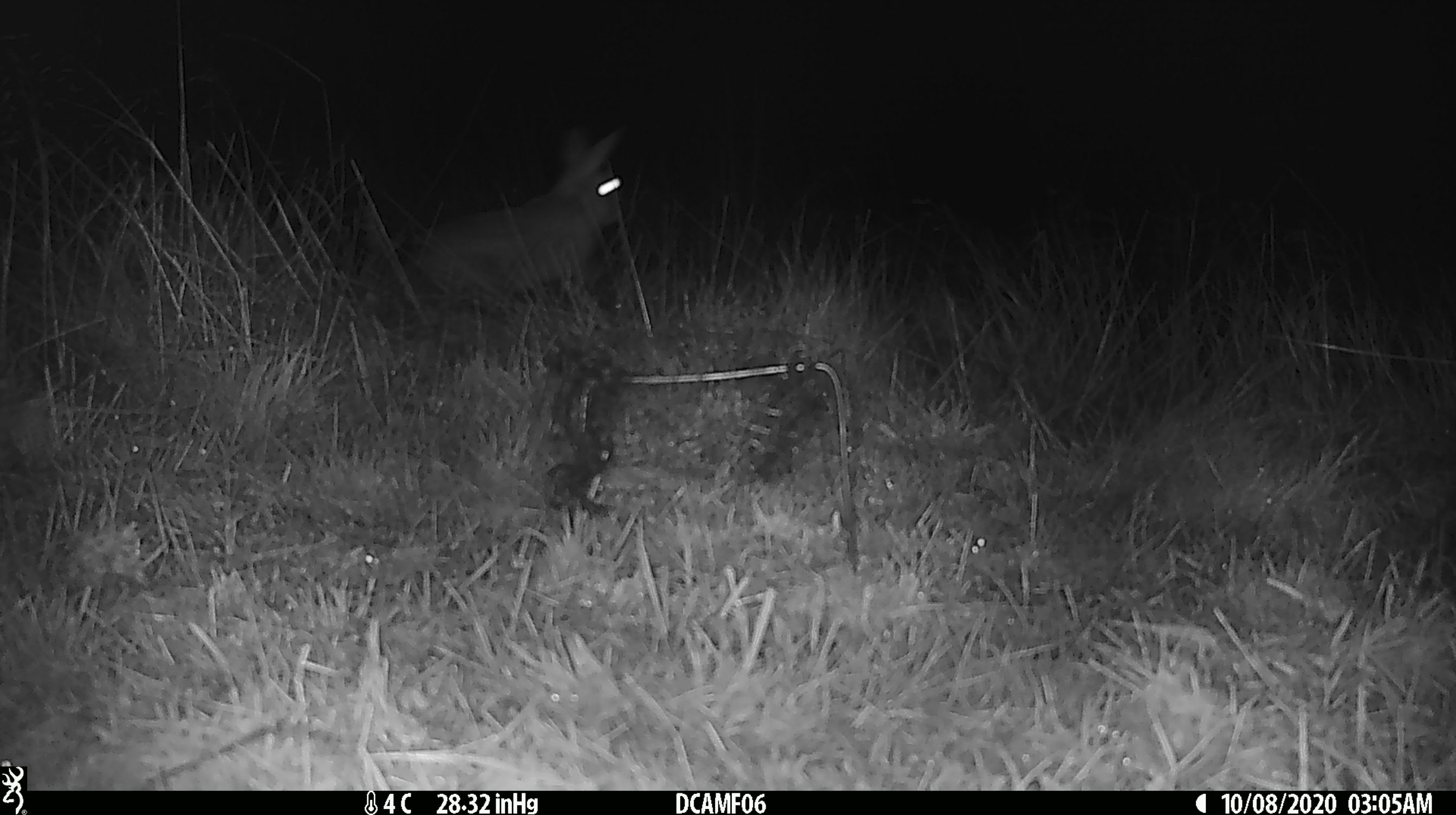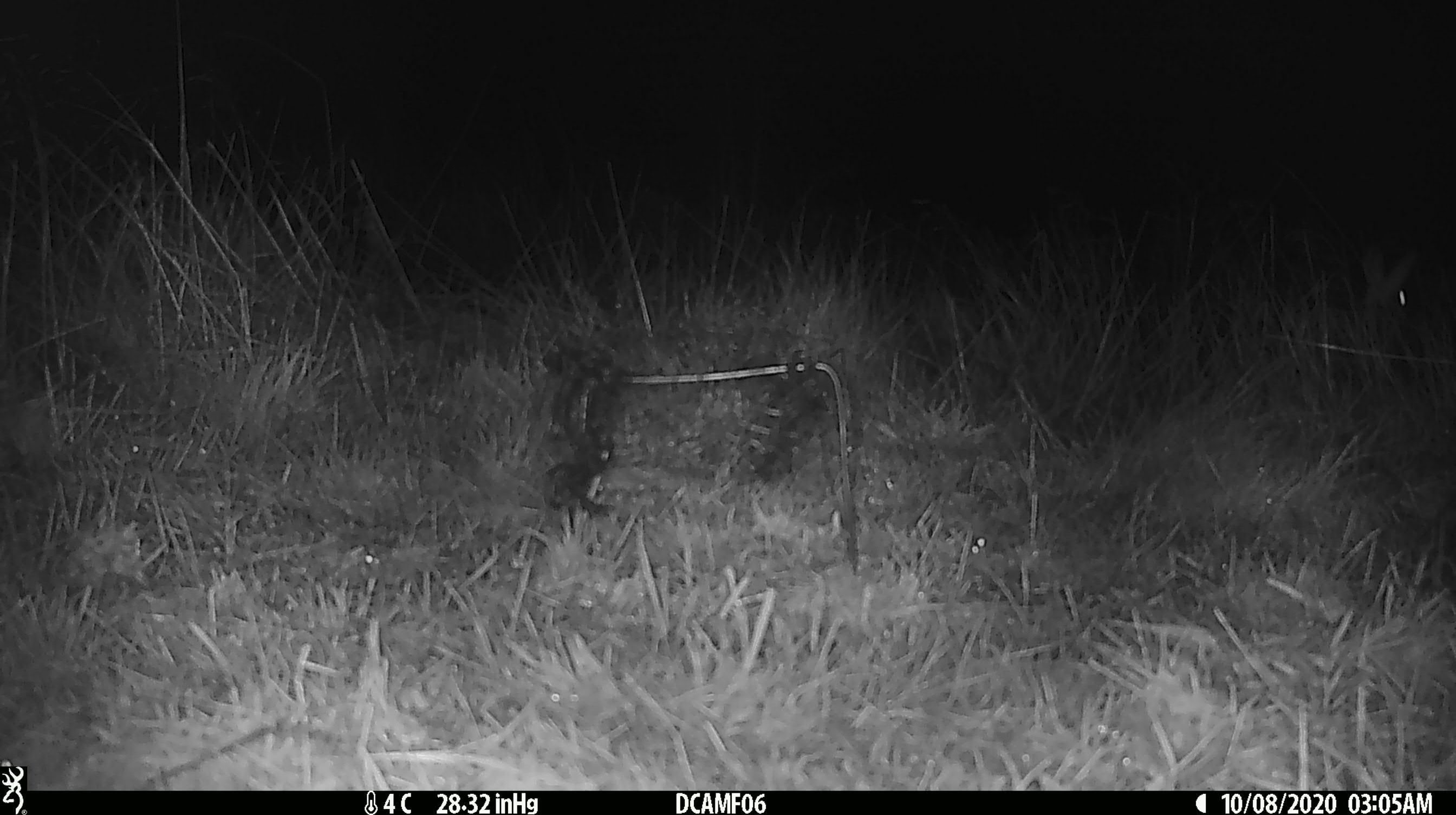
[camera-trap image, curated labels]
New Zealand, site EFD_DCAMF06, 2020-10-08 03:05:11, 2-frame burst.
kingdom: Animalia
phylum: Chordata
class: Mammalia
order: Lagomorpha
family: Leporidae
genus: Lepus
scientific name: Lepus europaeus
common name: brown hare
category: hare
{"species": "hare (brown hare) (Lepus europaeus)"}